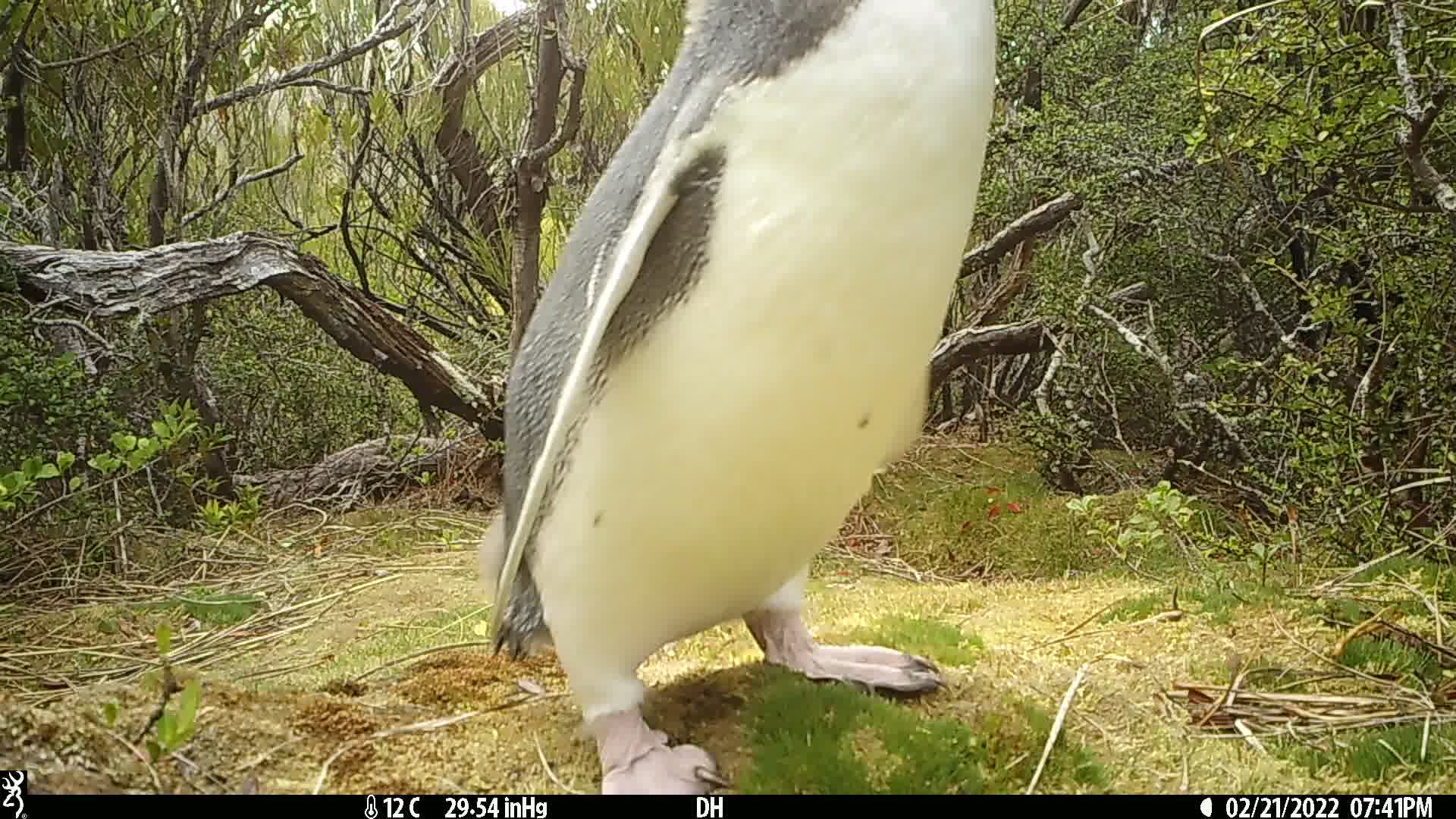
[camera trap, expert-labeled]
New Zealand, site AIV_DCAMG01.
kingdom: Animalia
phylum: Chordata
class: Aves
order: Sphenisciformes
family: Spheniscidae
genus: Megadyptes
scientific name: Megadyptes antipodes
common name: yellow-eyed penguin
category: yellow eyed penguin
Yellow eyed penguin (yellow-eyed penguin) (Megadyptes antipodes).